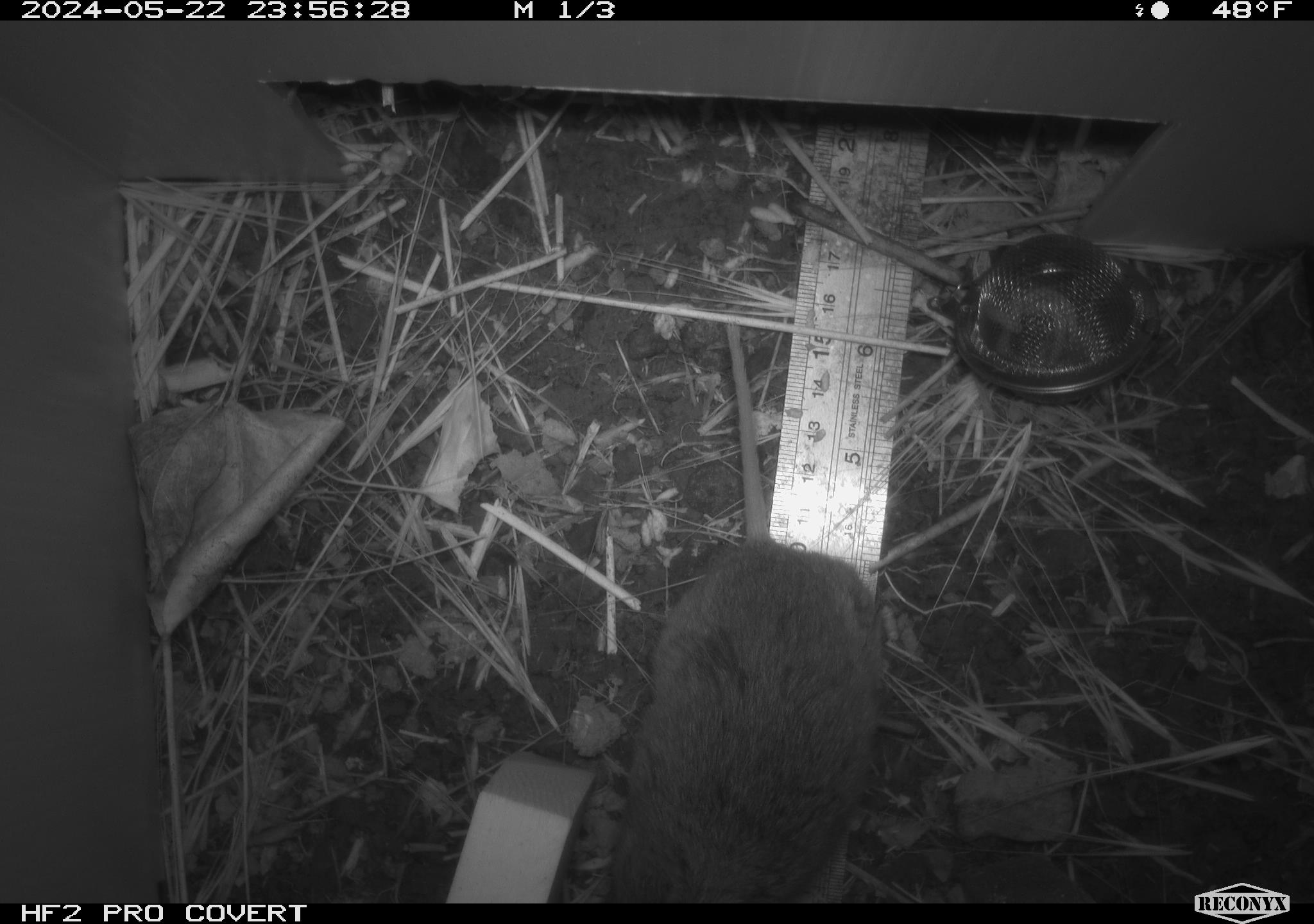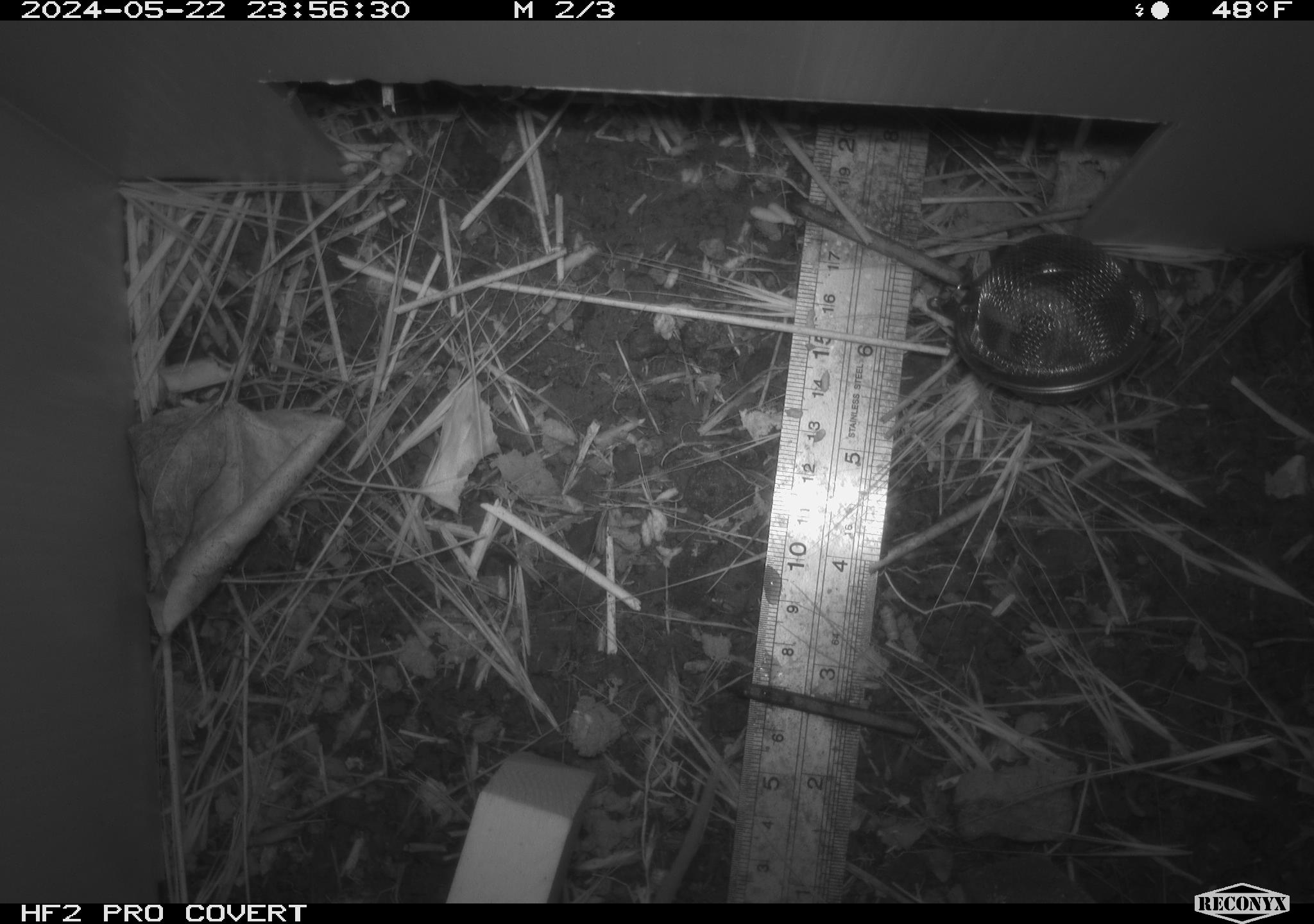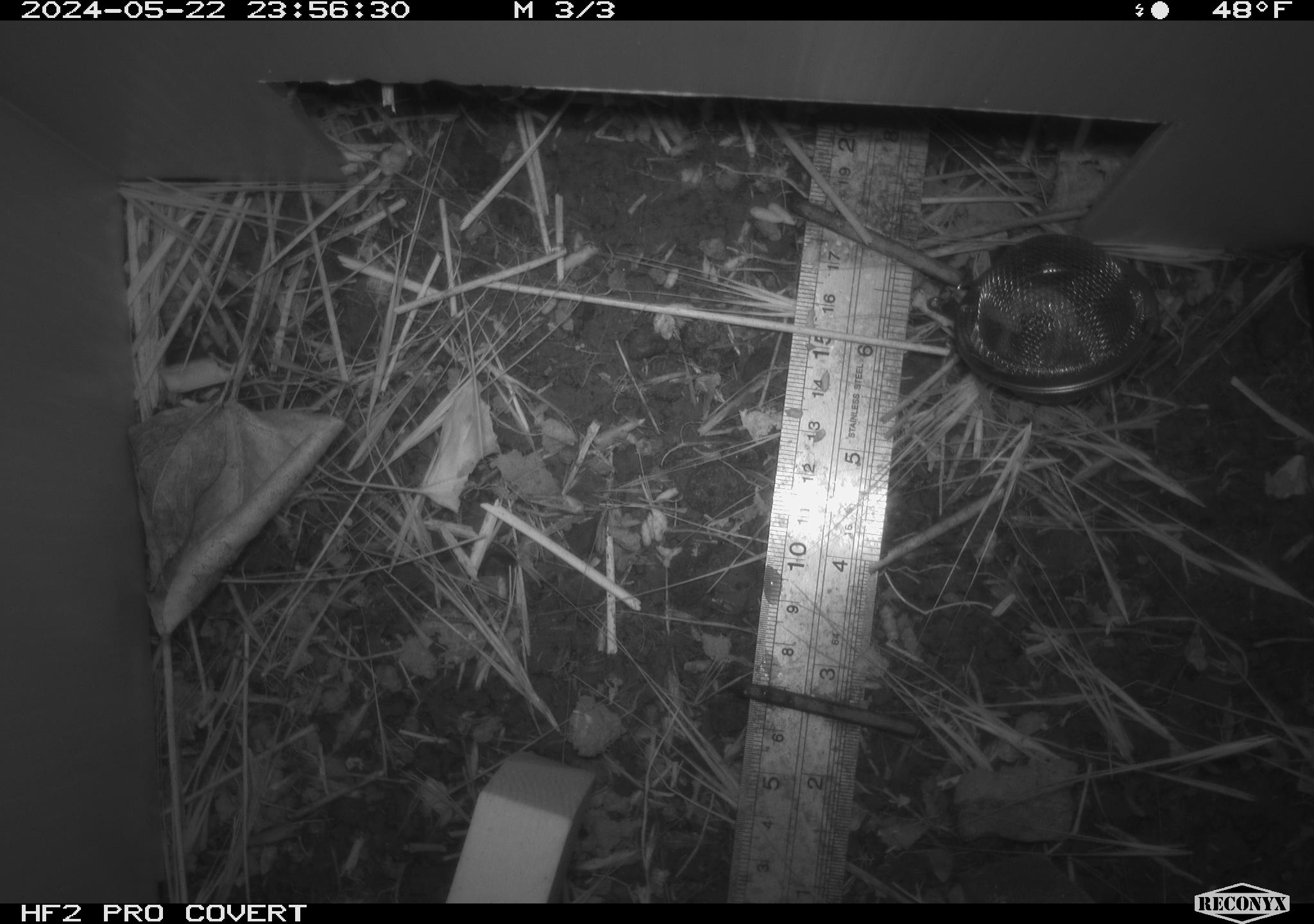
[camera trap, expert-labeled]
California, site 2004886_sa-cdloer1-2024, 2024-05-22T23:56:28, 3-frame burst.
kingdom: Animalia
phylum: Chordata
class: Mammalia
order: Rodentia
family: Cricetidae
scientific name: Arvicolinae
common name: voles, lemmings, and muskrats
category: arvicolinae subfamily